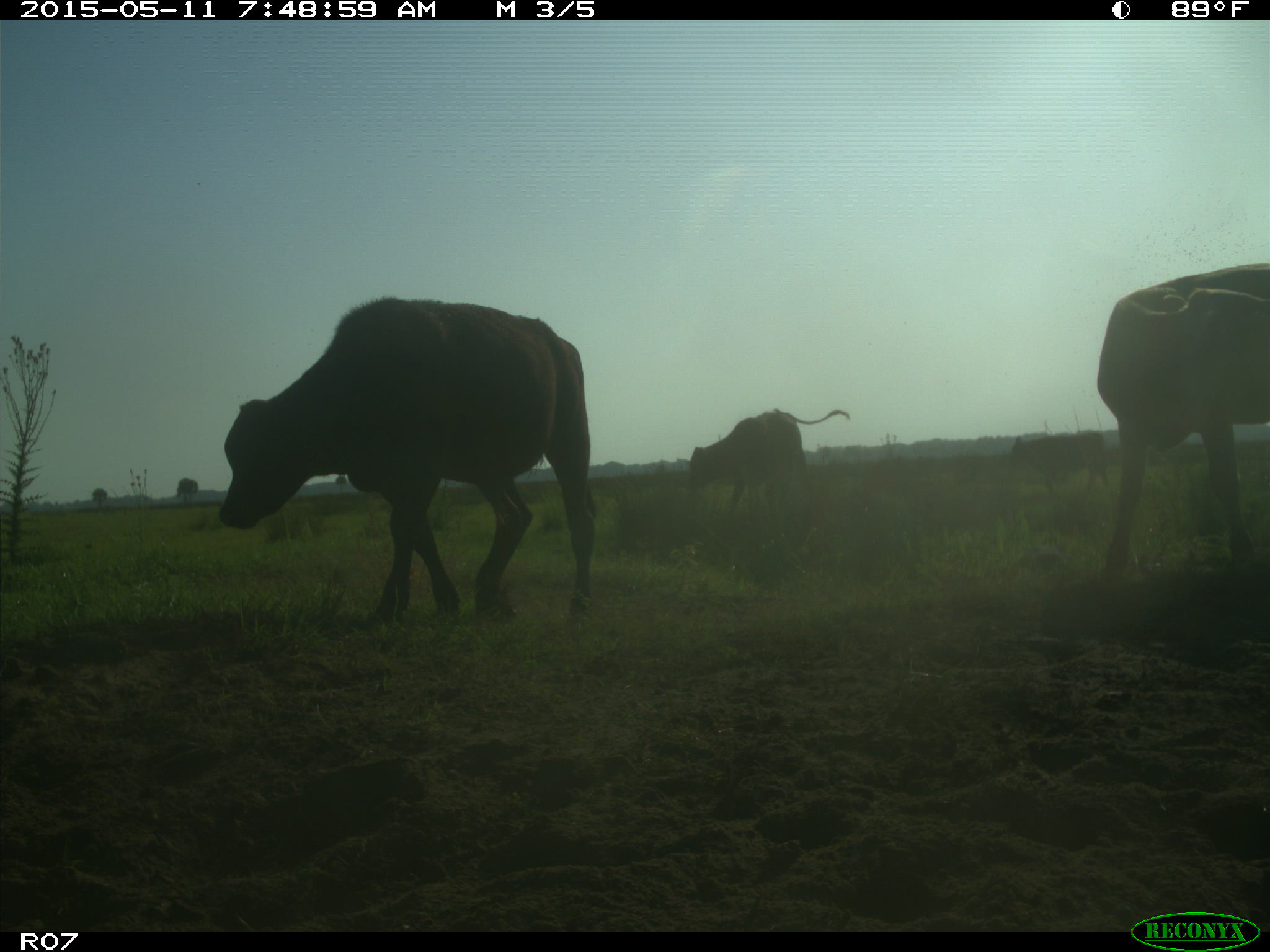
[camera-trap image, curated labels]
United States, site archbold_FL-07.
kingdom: Animalia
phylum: Chordata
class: Mammalia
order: Artiodactyla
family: Bovidae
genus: Bos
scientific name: Bos taurus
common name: domestic cow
Bos taurus (domestic cow).